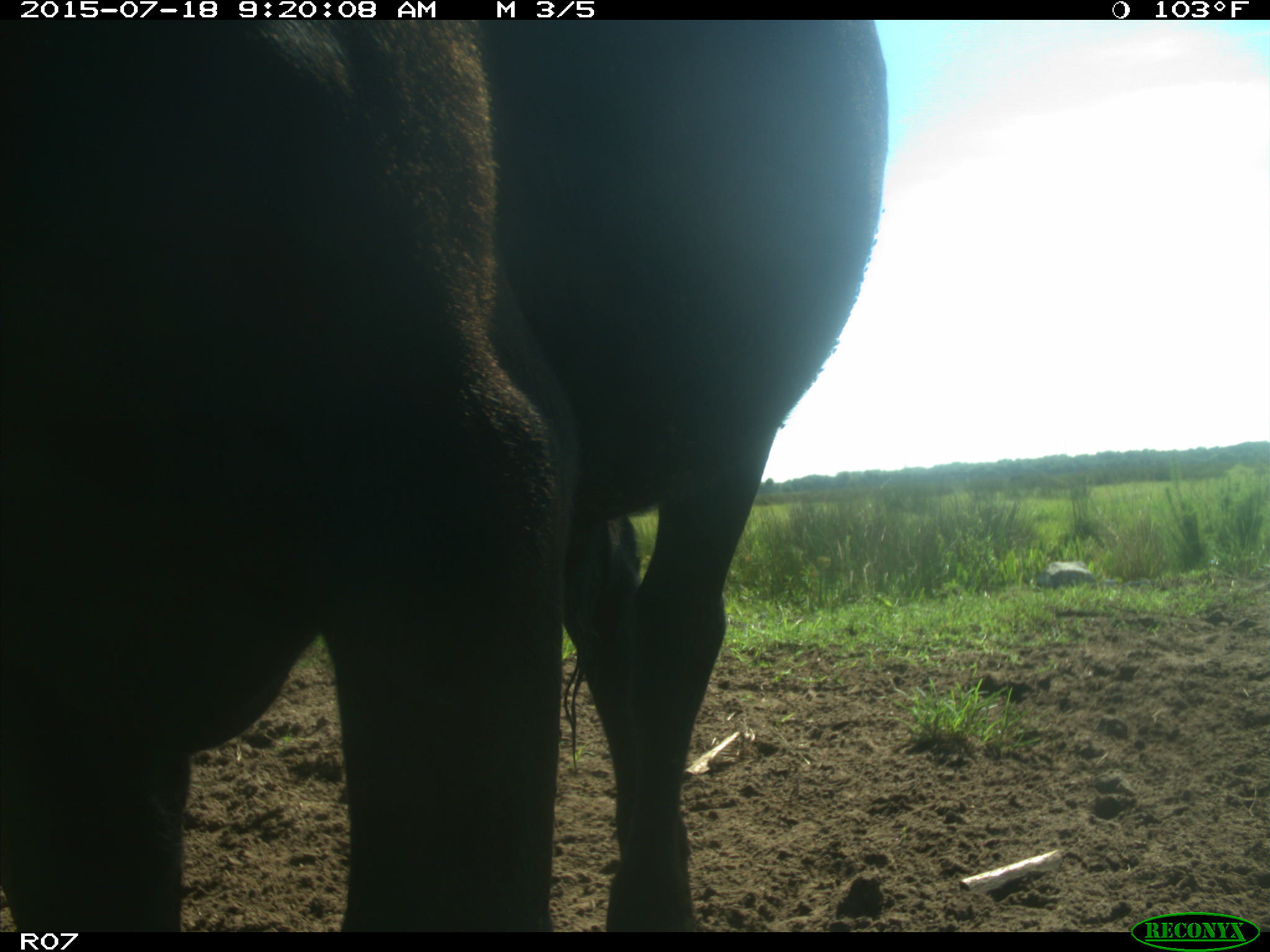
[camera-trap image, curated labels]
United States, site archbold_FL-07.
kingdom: Animalia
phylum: Chordata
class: Mammalia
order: Artiodactyla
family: Bovidae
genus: Bos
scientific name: Bos taurus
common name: domestic cow